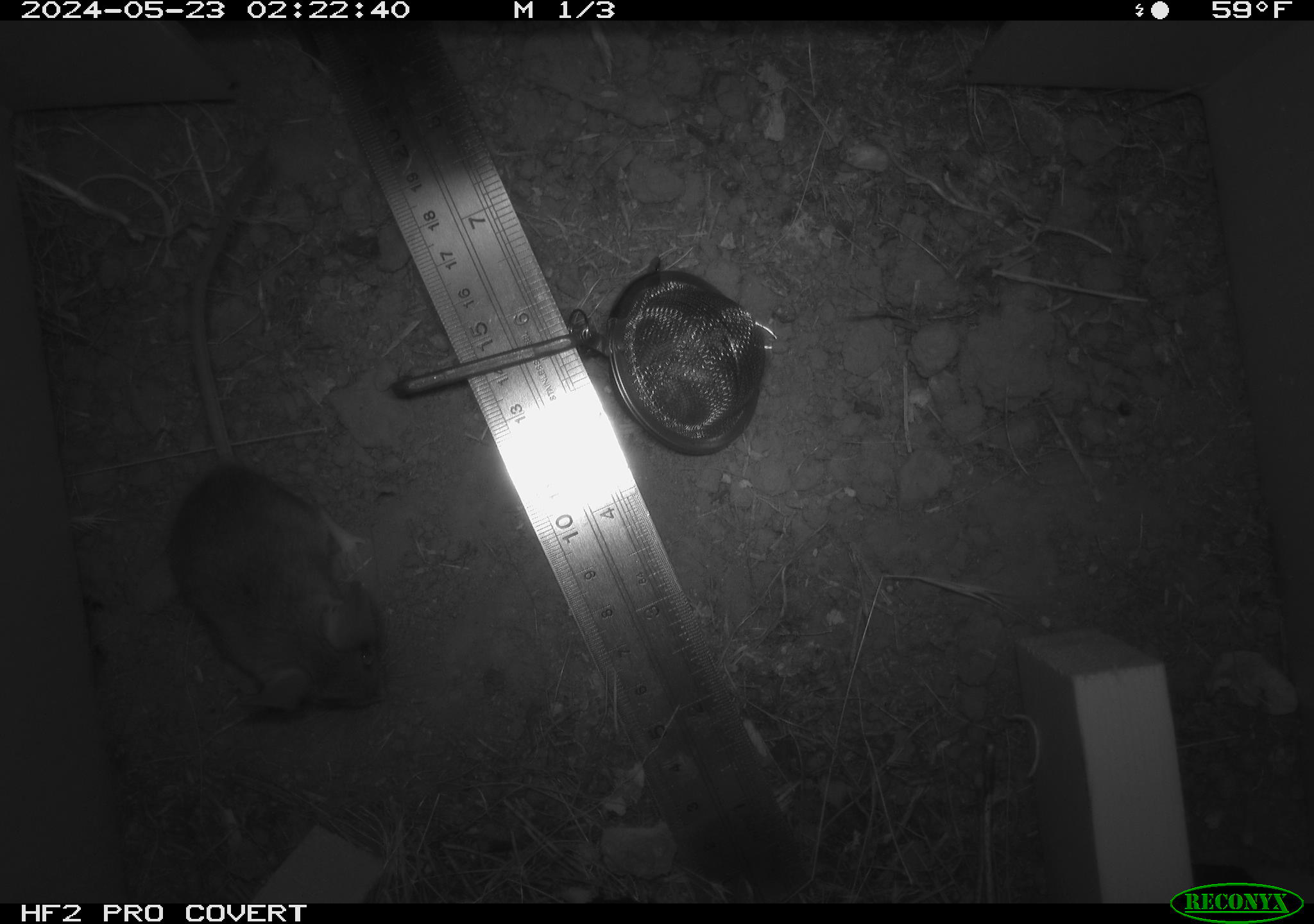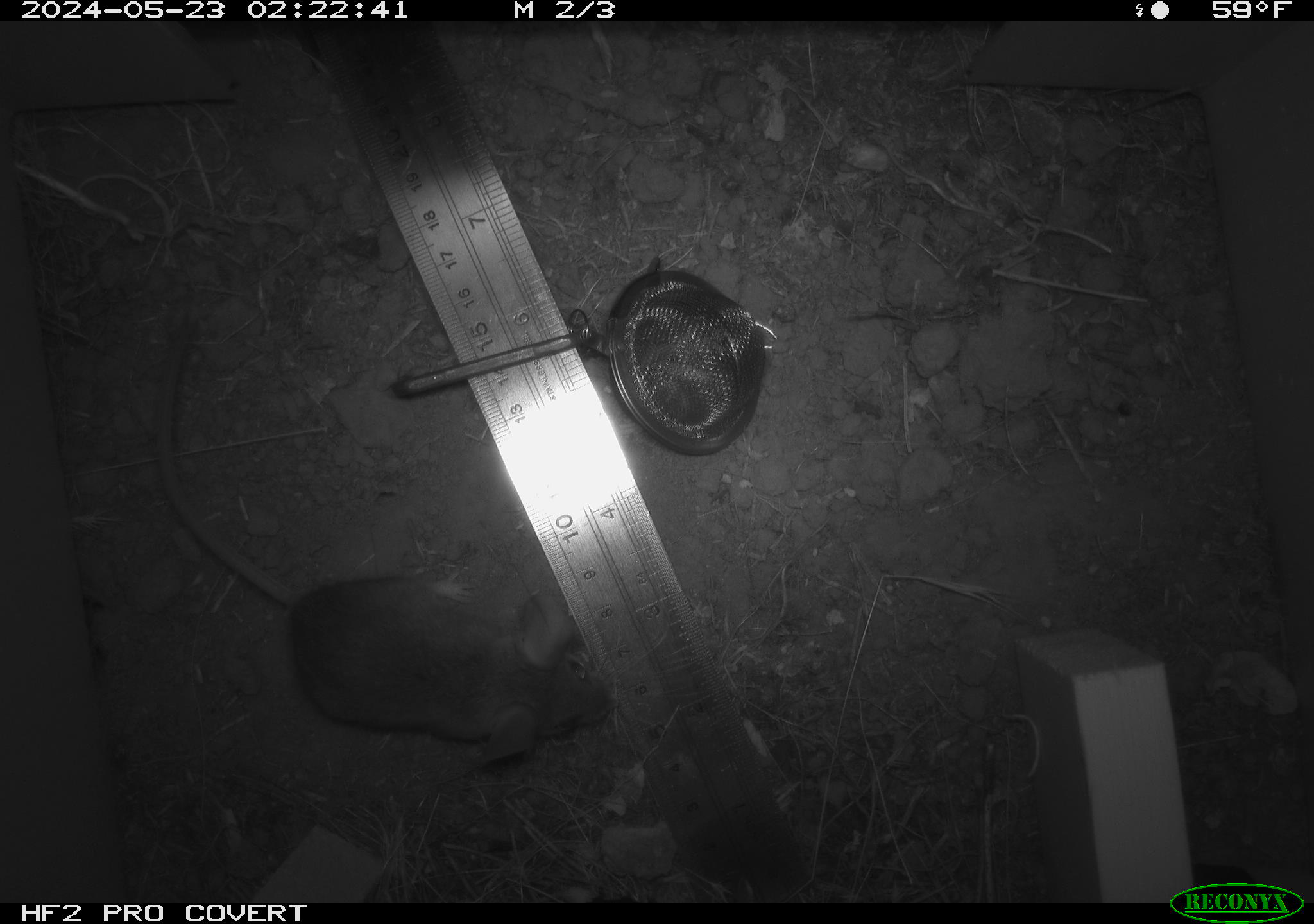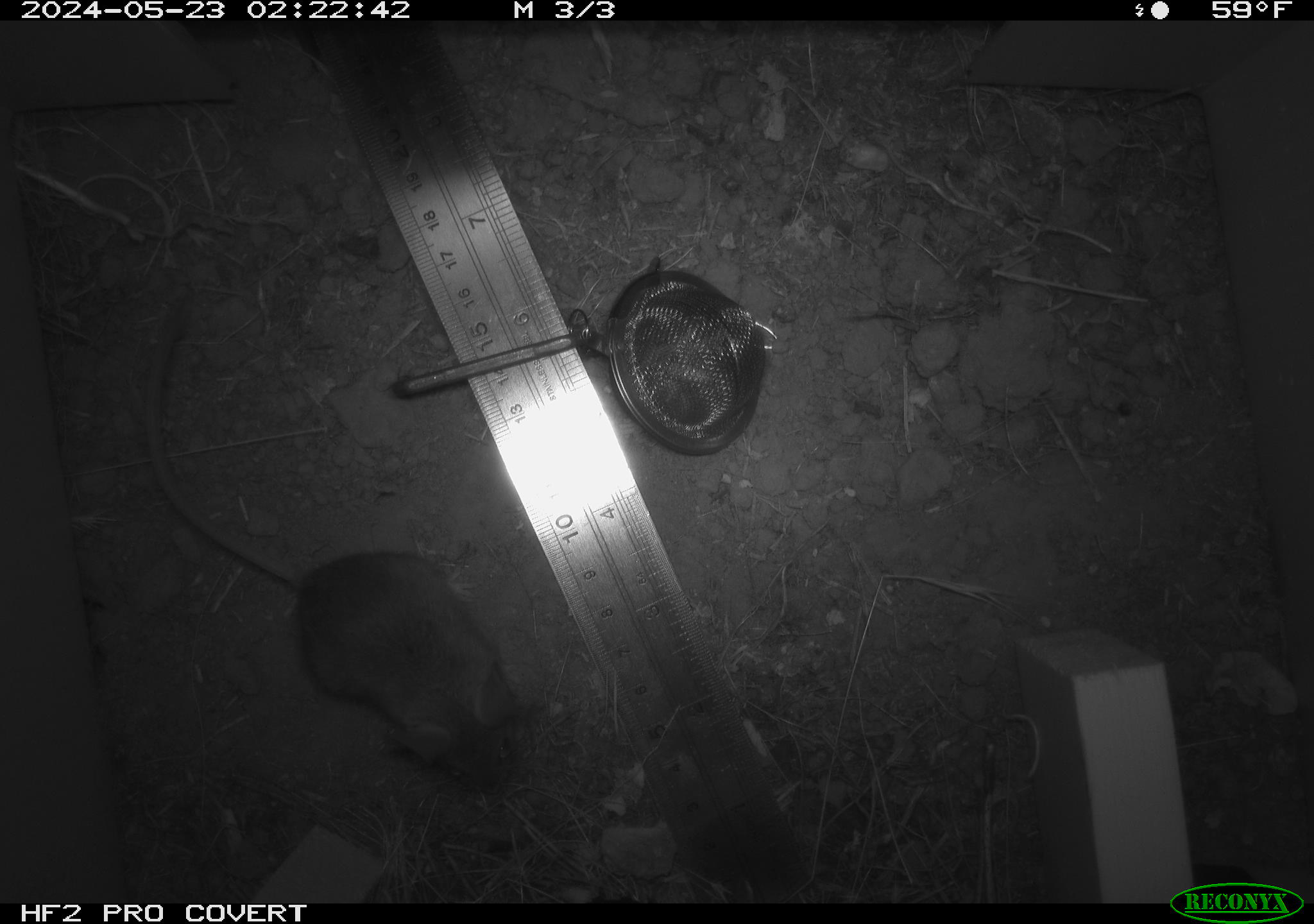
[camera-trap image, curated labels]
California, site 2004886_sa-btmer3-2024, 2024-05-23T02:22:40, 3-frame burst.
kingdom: Animalia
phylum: Chordata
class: Mammalia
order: Rodentia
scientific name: Rodentia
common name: mouse species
Mouse species (Rodentia).